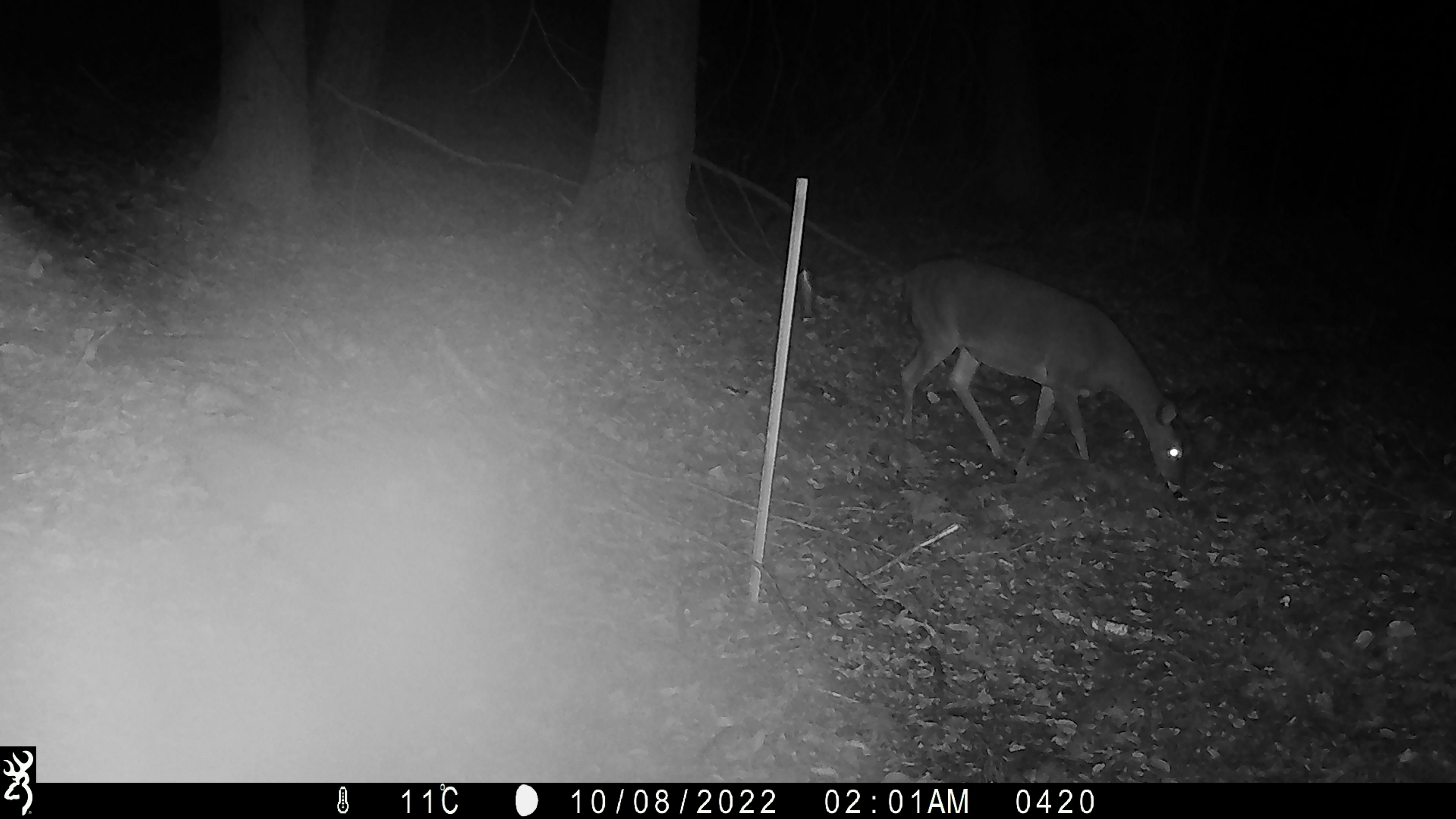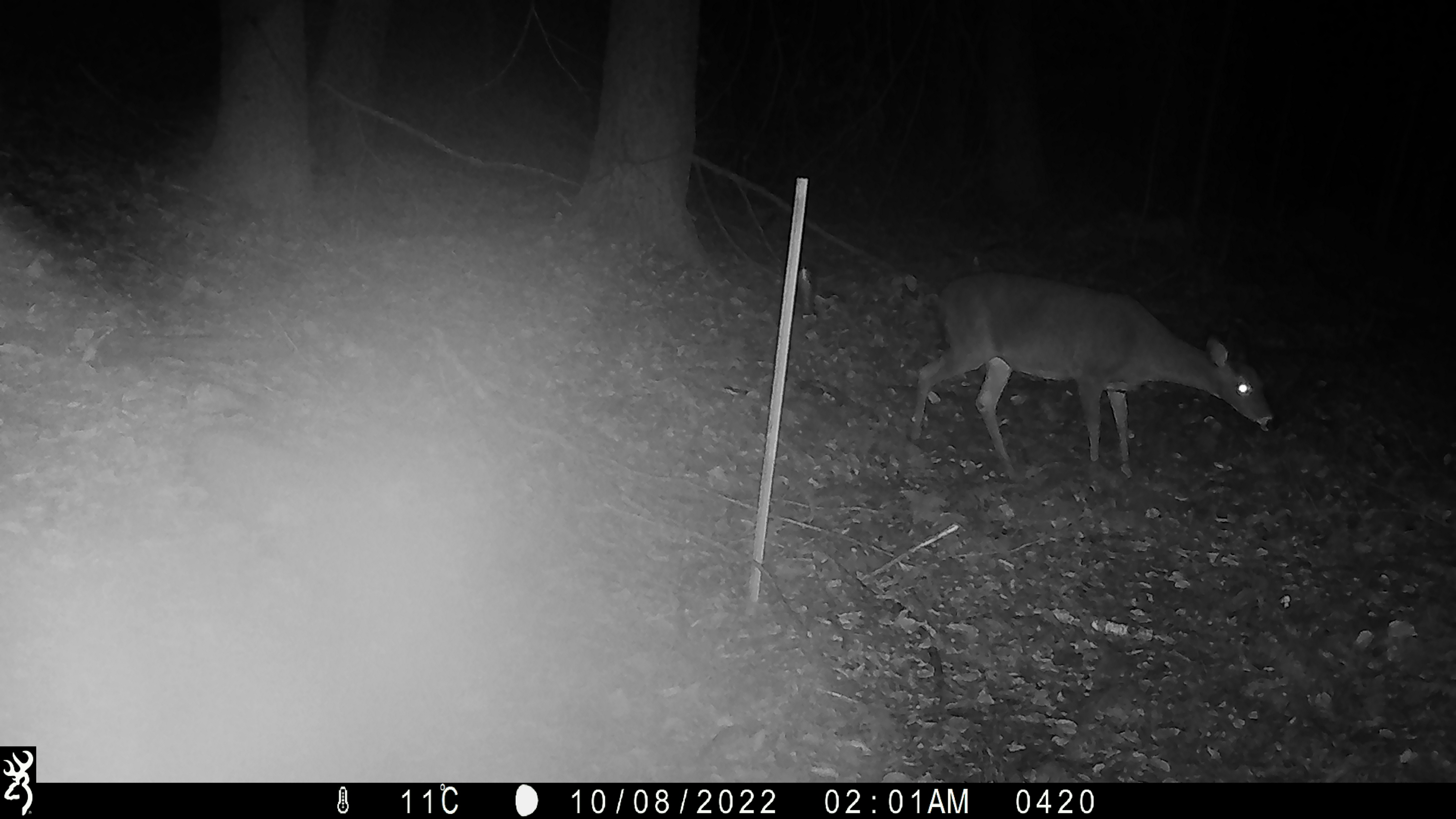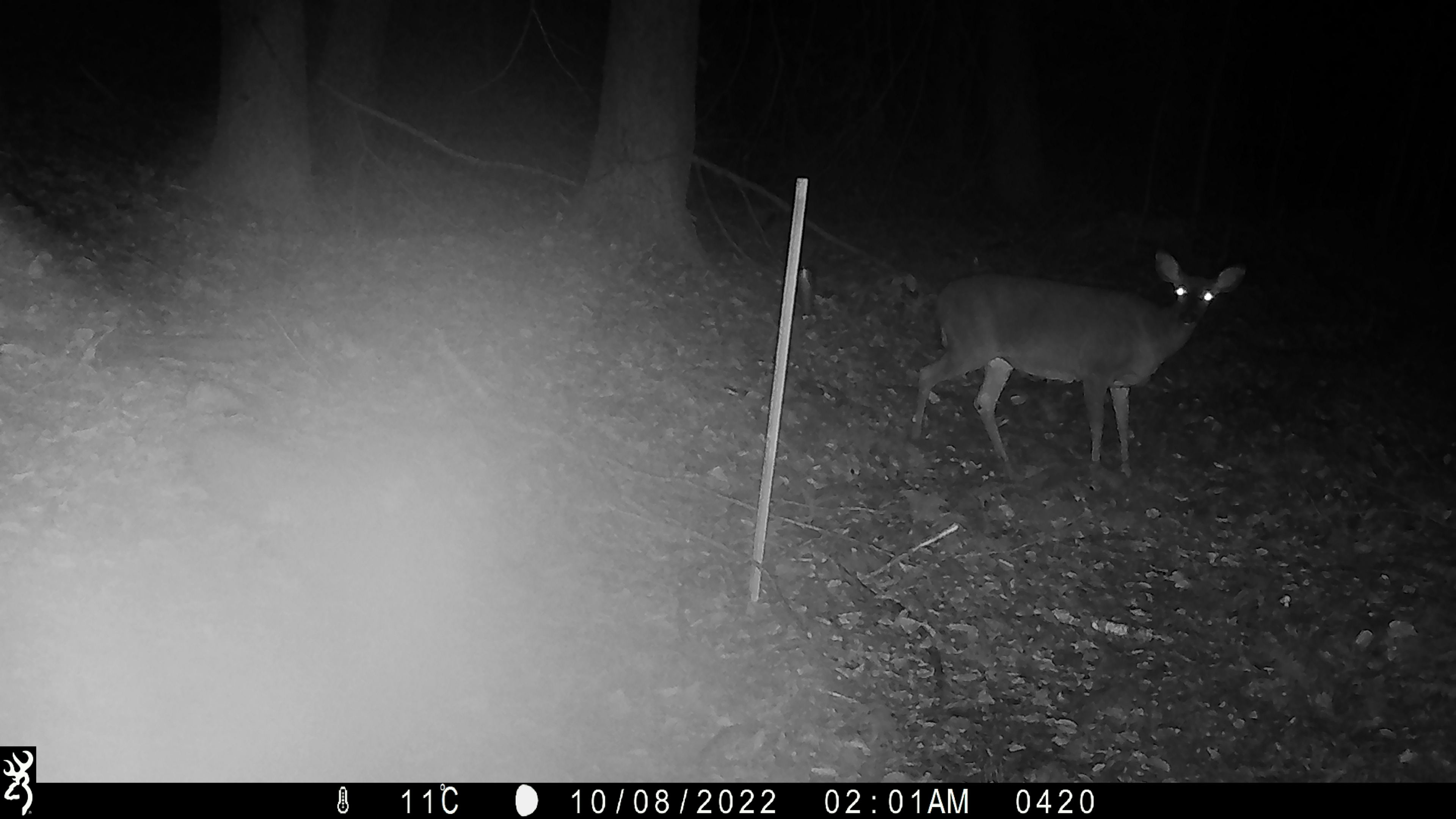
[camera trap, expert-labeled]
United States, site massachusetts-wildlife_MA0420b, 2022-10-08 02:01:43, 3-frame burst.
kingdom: Animalia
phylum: Chordata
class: Mammalia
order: Artiodactyla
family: Cervidae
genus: Odocoileus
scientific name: Odocoileus virginianus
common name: white-tailed deer